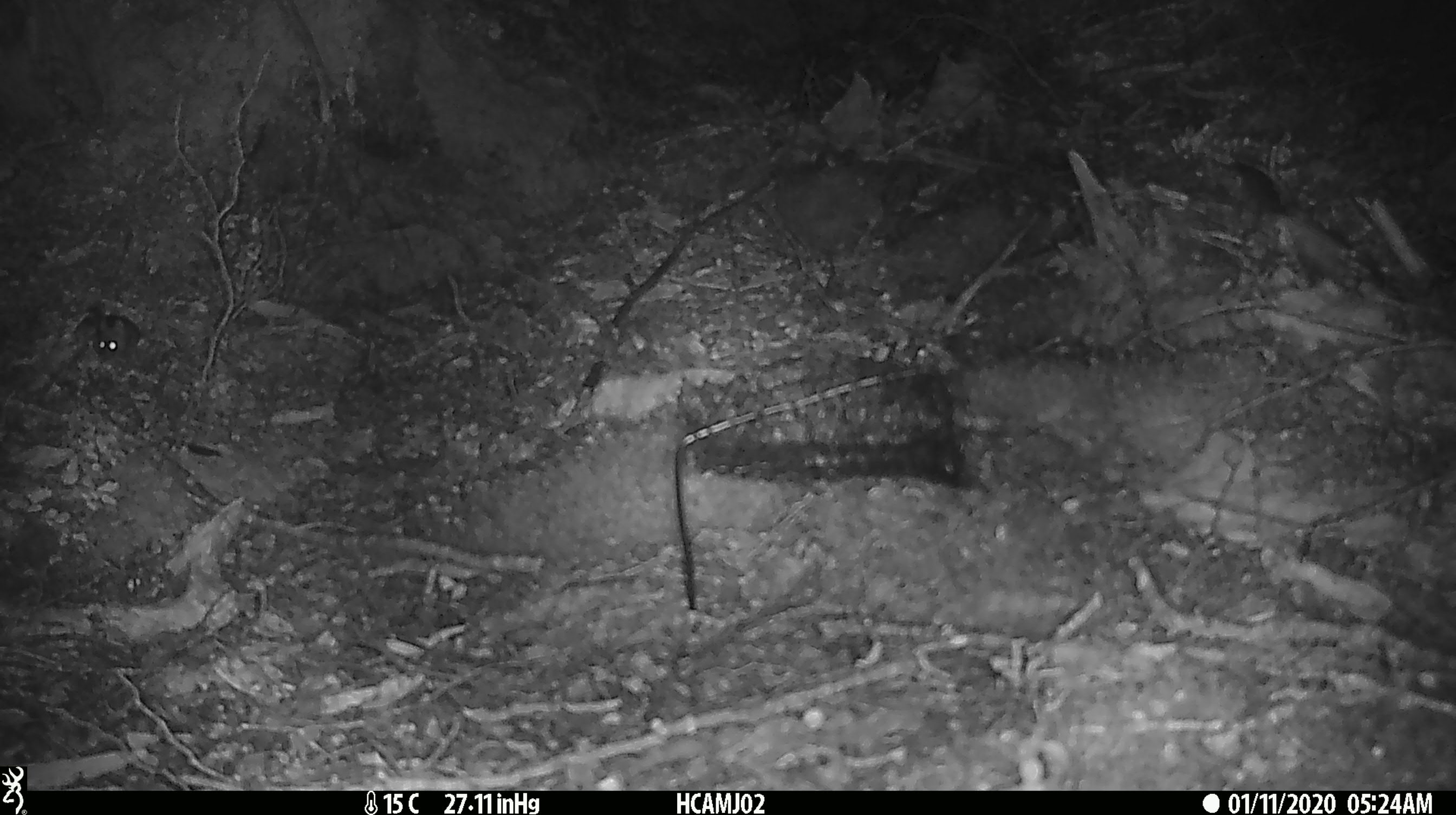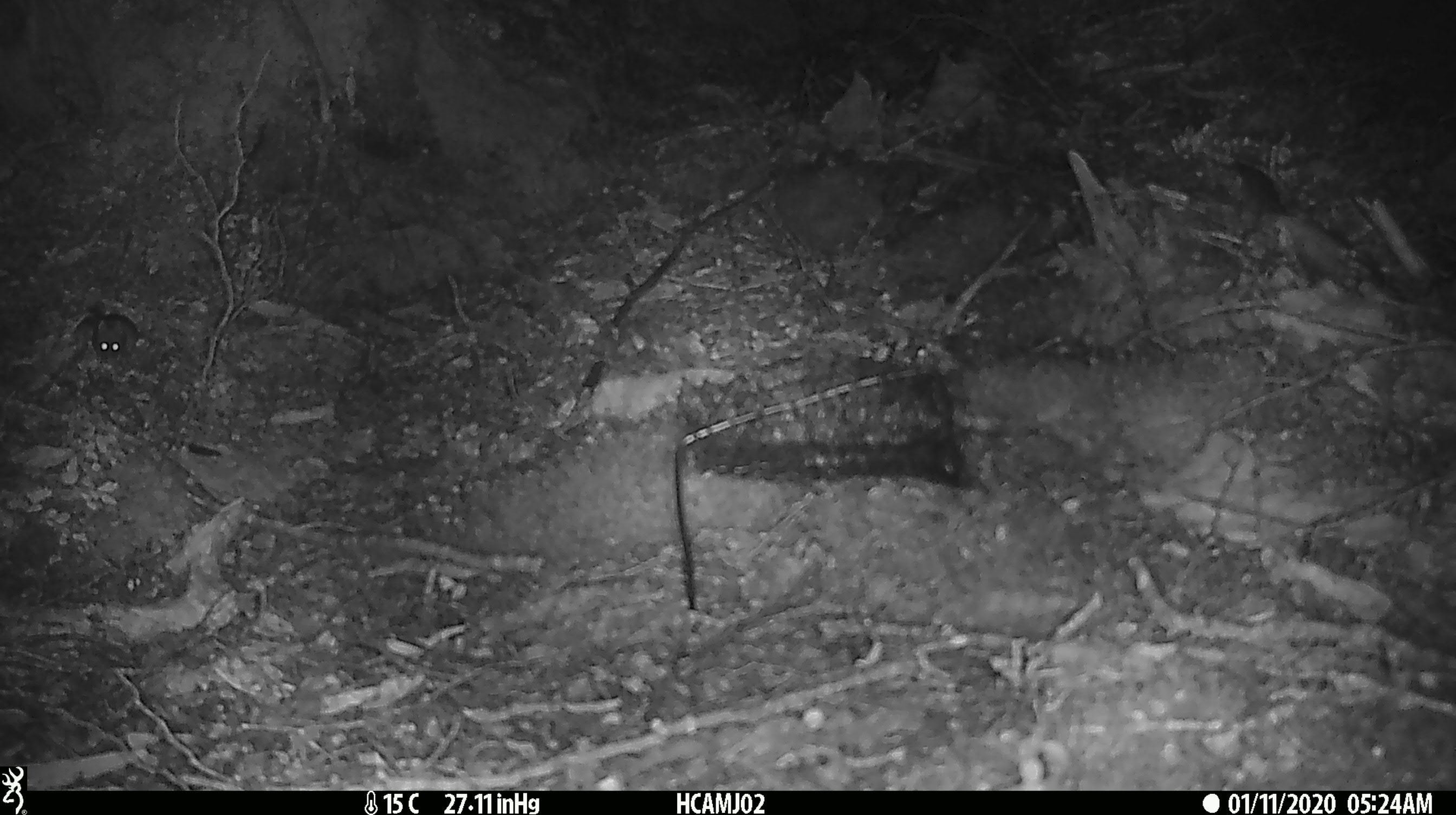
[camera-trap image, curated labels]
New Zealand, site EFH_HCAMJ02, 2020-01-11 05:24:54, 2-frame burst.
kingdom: Animalia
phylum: Chordata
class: Mammalia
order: Rodentia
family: Muridae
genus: Mus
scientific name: Mus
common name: mouse